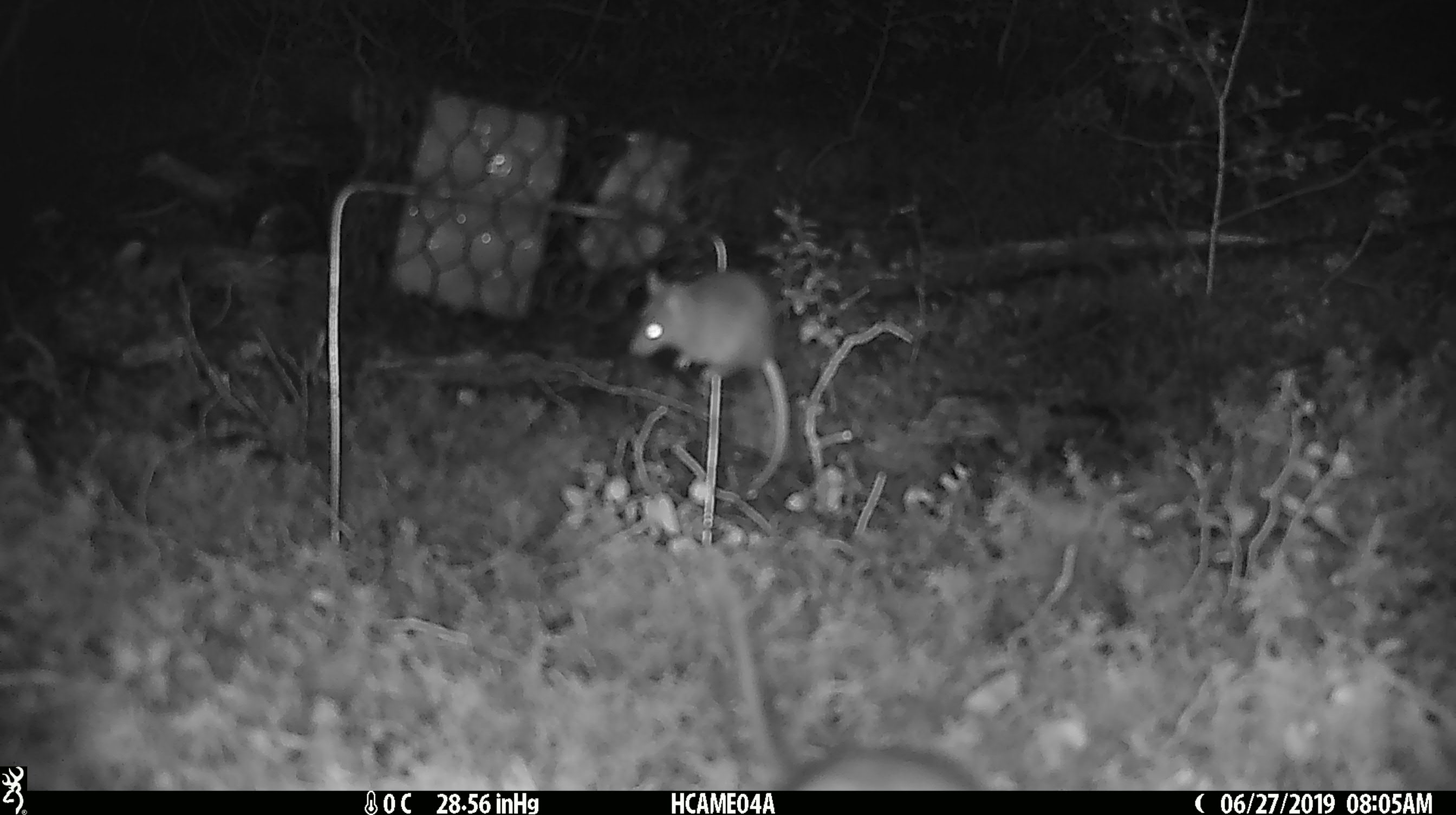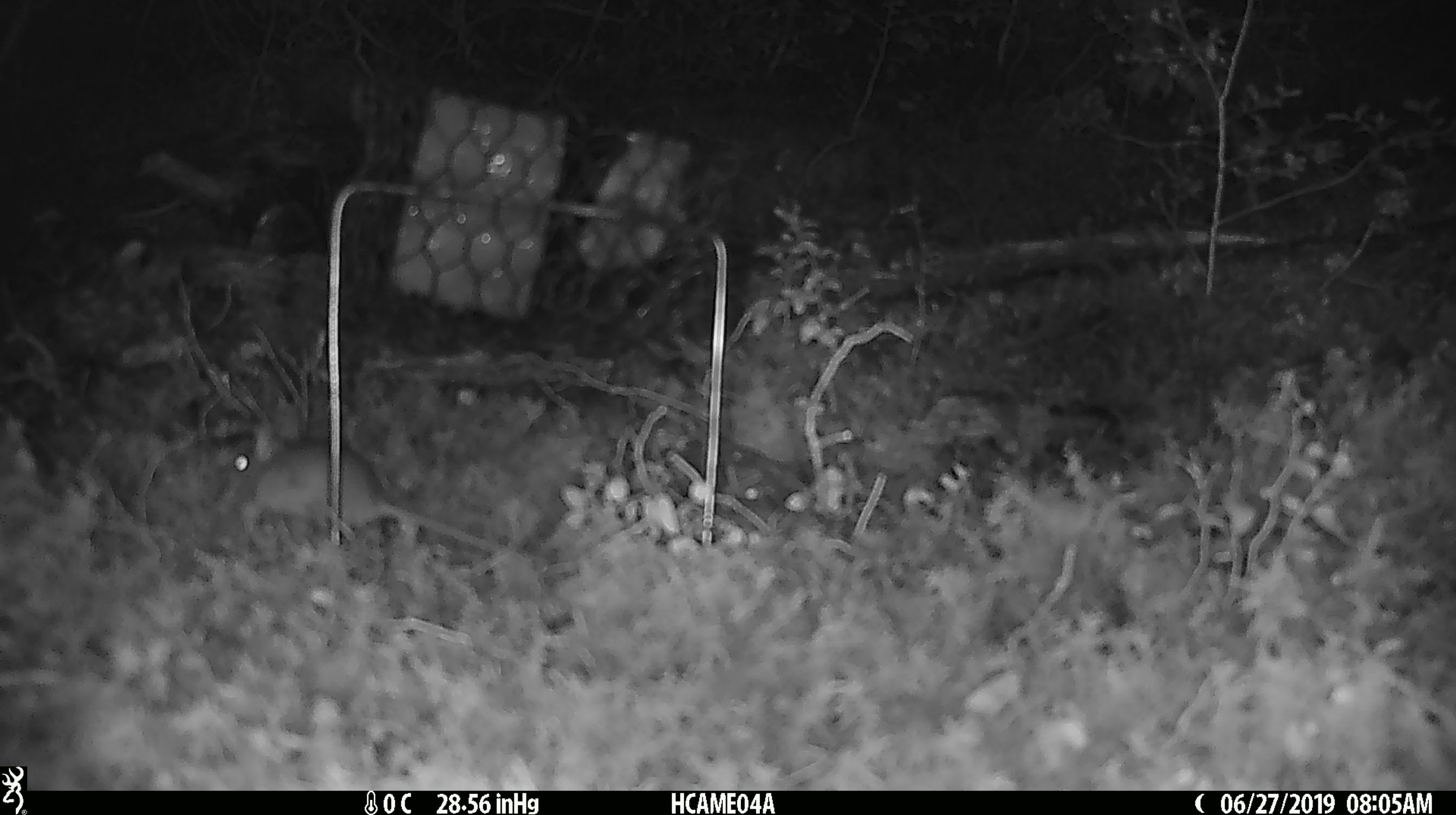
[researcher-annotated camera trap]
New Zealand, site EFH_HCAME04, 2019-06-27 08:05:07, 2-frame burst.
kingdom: Animalia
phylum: Chordata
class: Mammalia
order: Rodentia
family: Muridae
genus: Mus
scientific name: Mus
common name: mouse